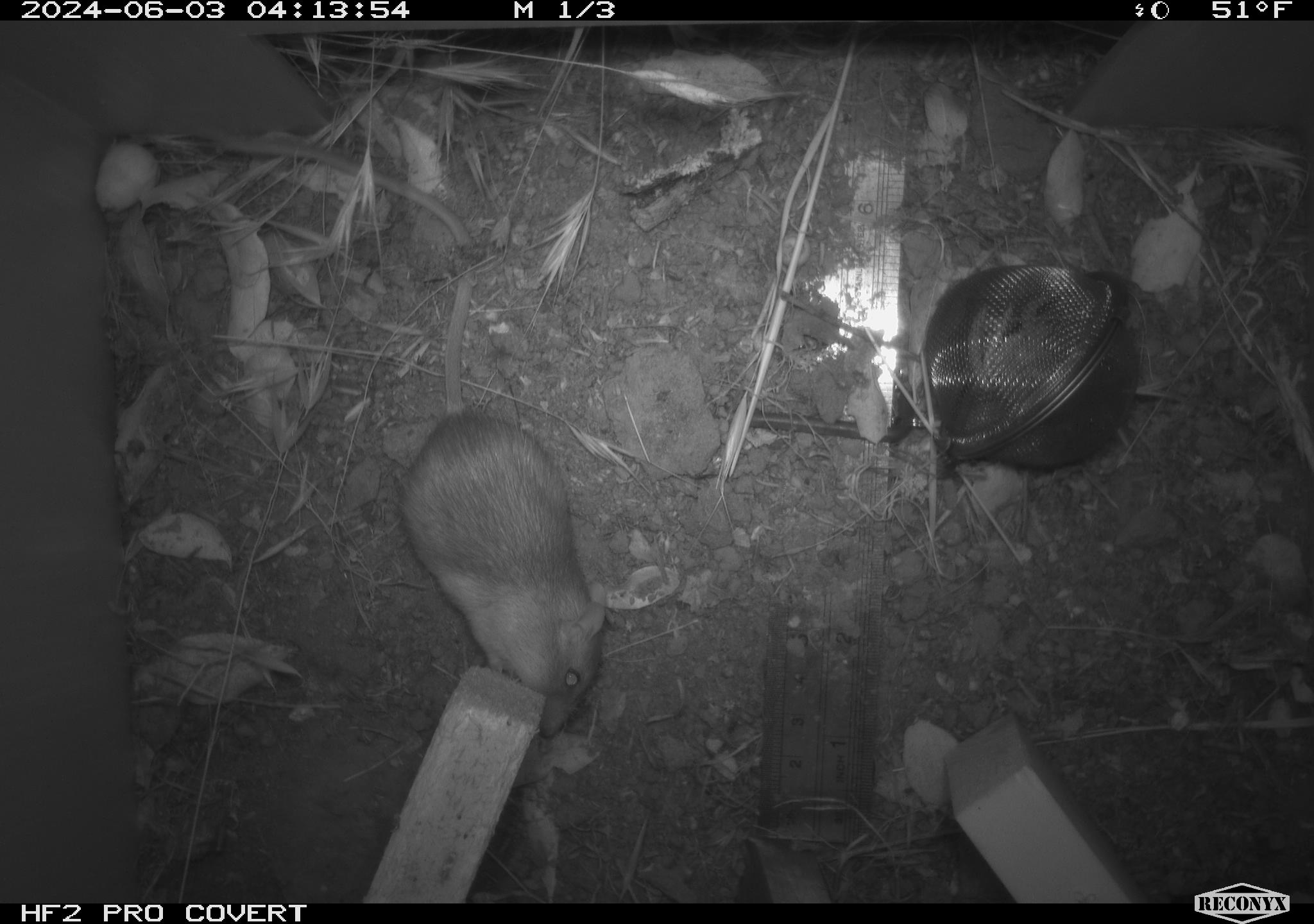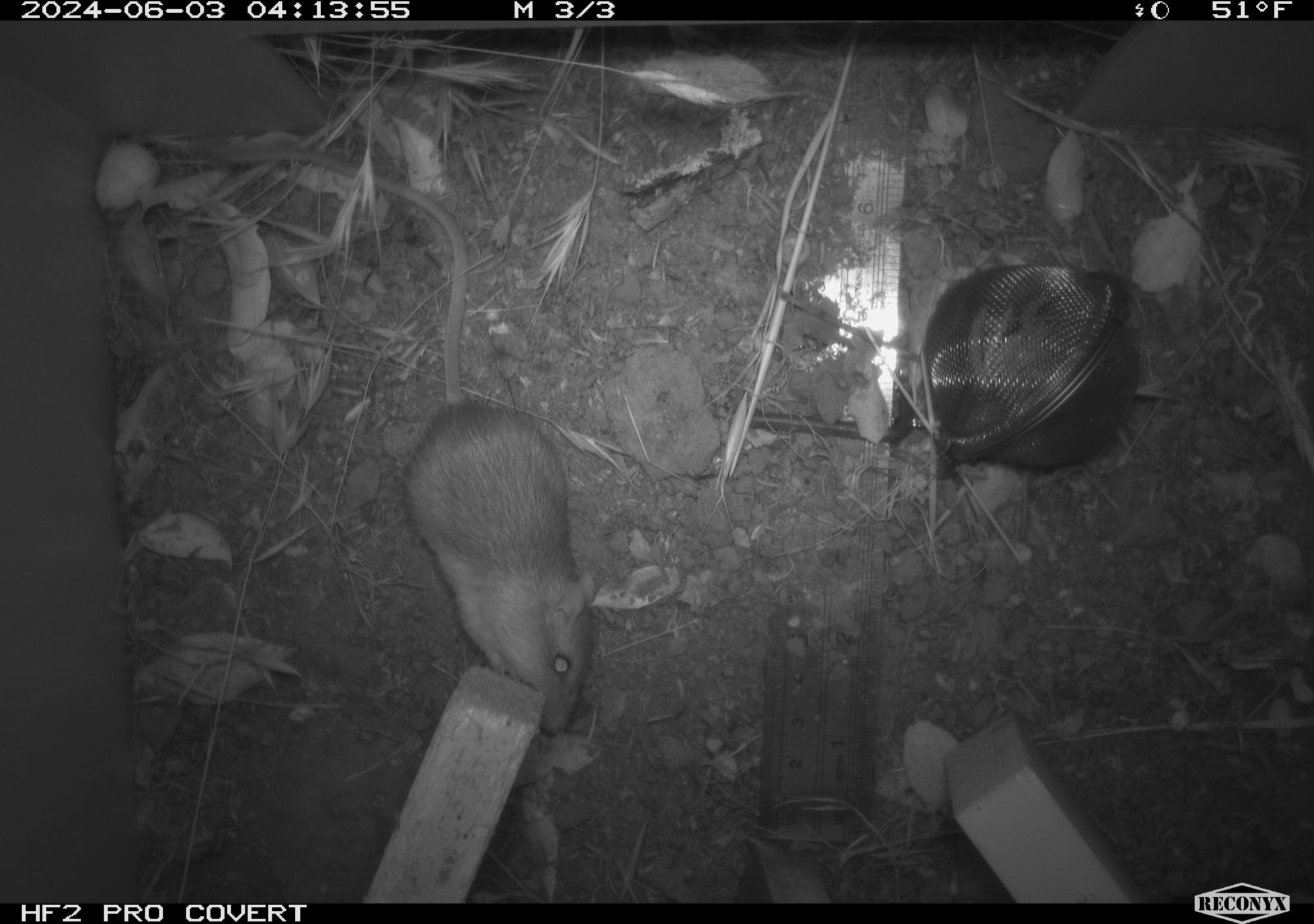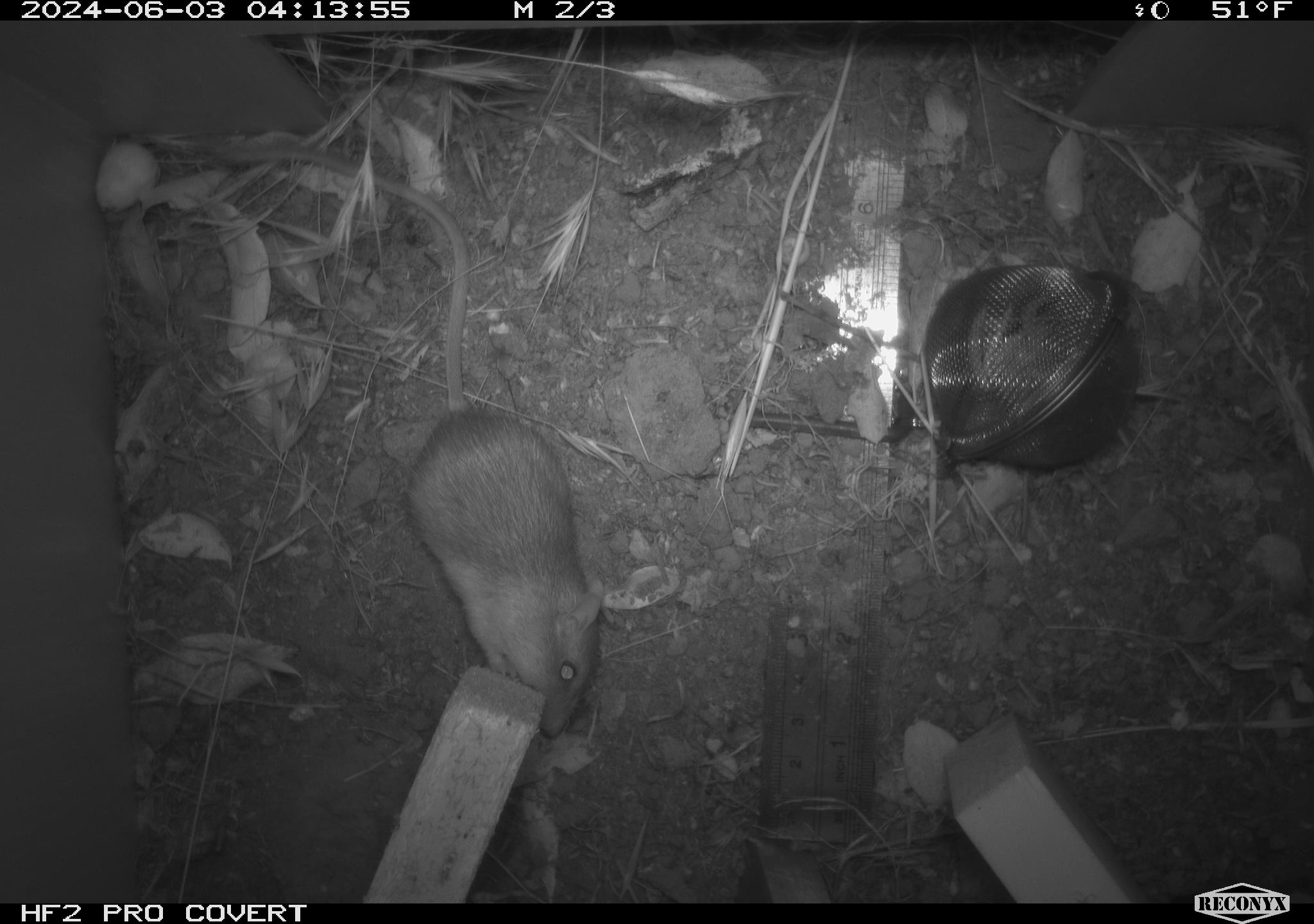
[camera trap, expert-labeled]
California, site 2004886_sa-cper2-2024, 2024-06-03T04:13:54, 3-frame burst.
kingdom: Animalia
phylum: Chordata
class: Mammalia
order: Rodentia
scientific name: Rodentia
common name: rodent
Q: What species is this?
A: Rodent (Rodentia).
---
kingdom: Animalia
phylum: Chordata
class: Mammalia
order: Rodentia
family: Heteromyidae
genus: Dipodomys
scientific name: Dipodomys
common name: kangaroo rats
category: dipodomys species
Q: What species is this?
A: Dipodomys species (kangaroo rats) (Dipodomys).